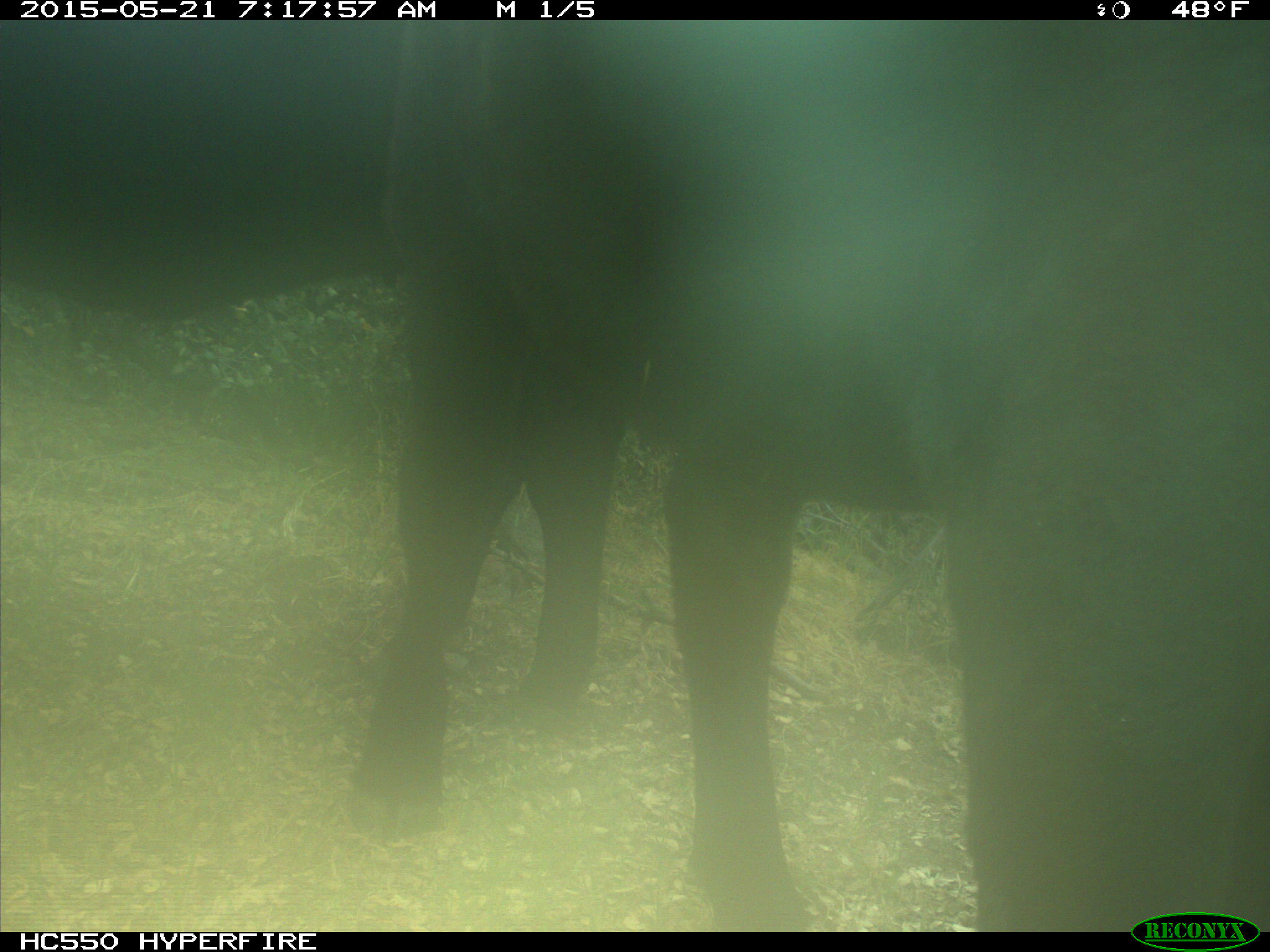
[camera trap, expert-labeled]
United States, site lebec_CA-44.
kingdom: Animalia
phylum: Chordata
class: Mammalia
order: Artiodactyla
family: Bovidae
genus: Bos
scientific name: Bos taurus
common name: domestic cow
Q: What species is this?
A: Bos taurus (domestic cow).